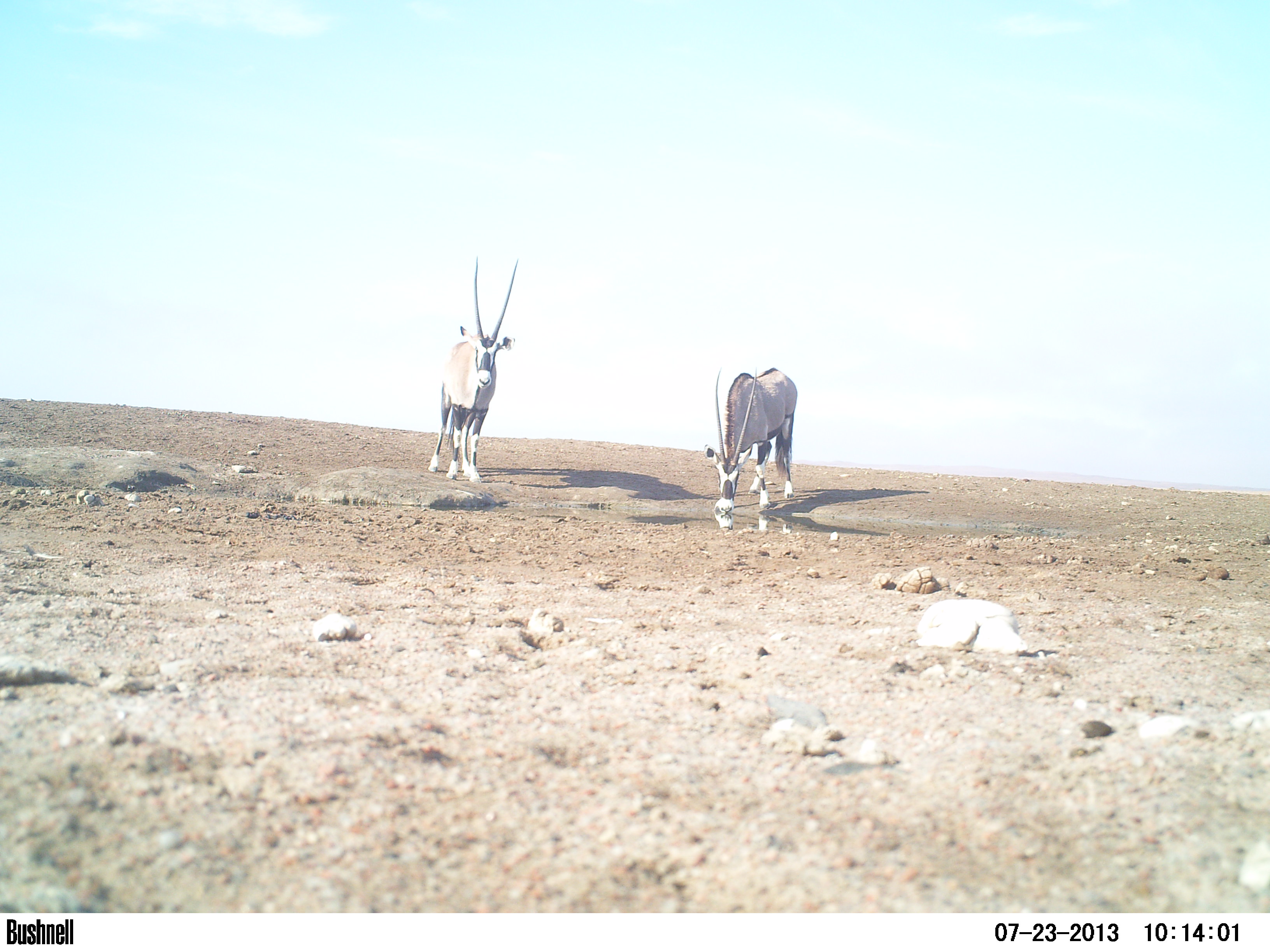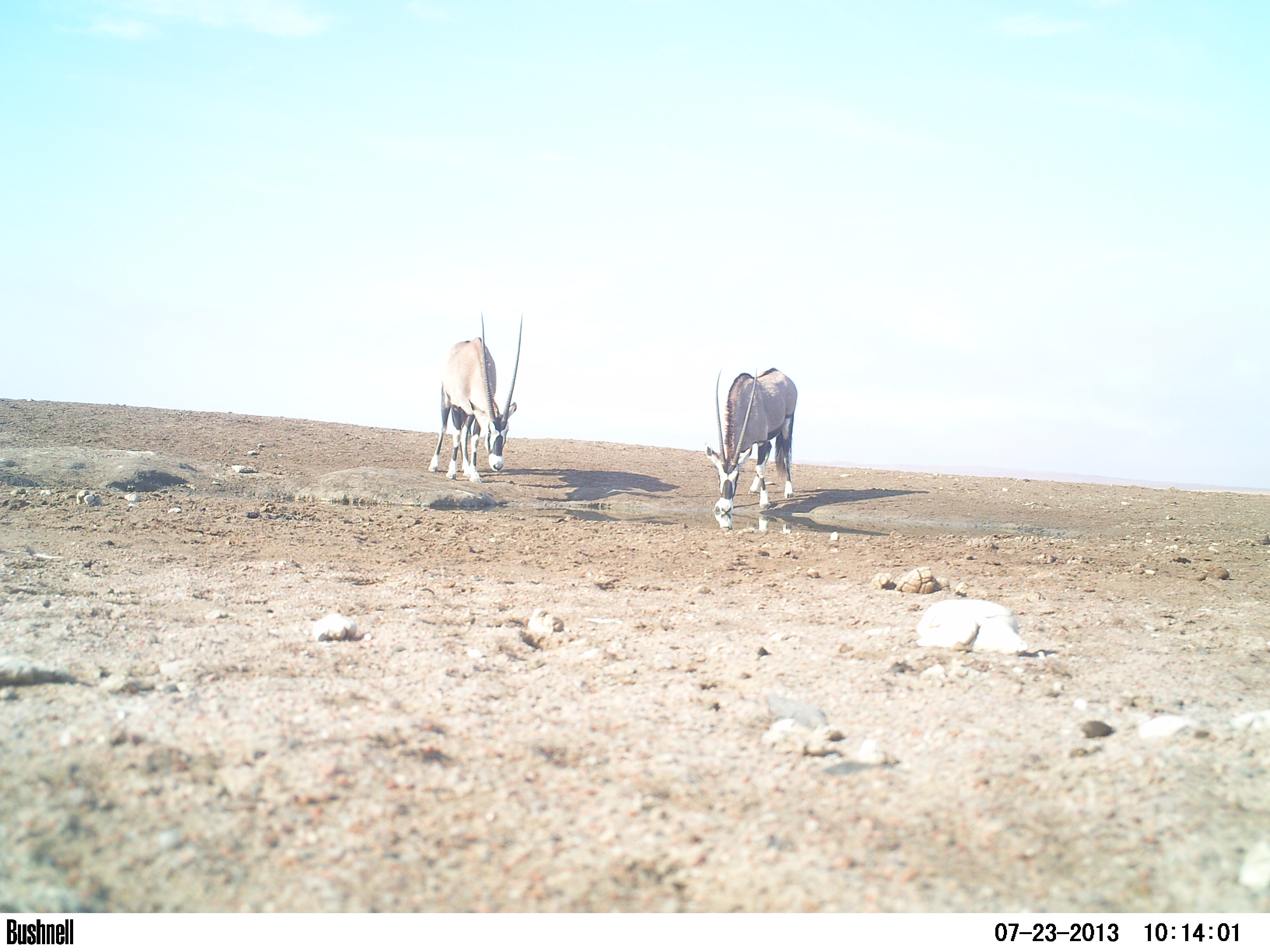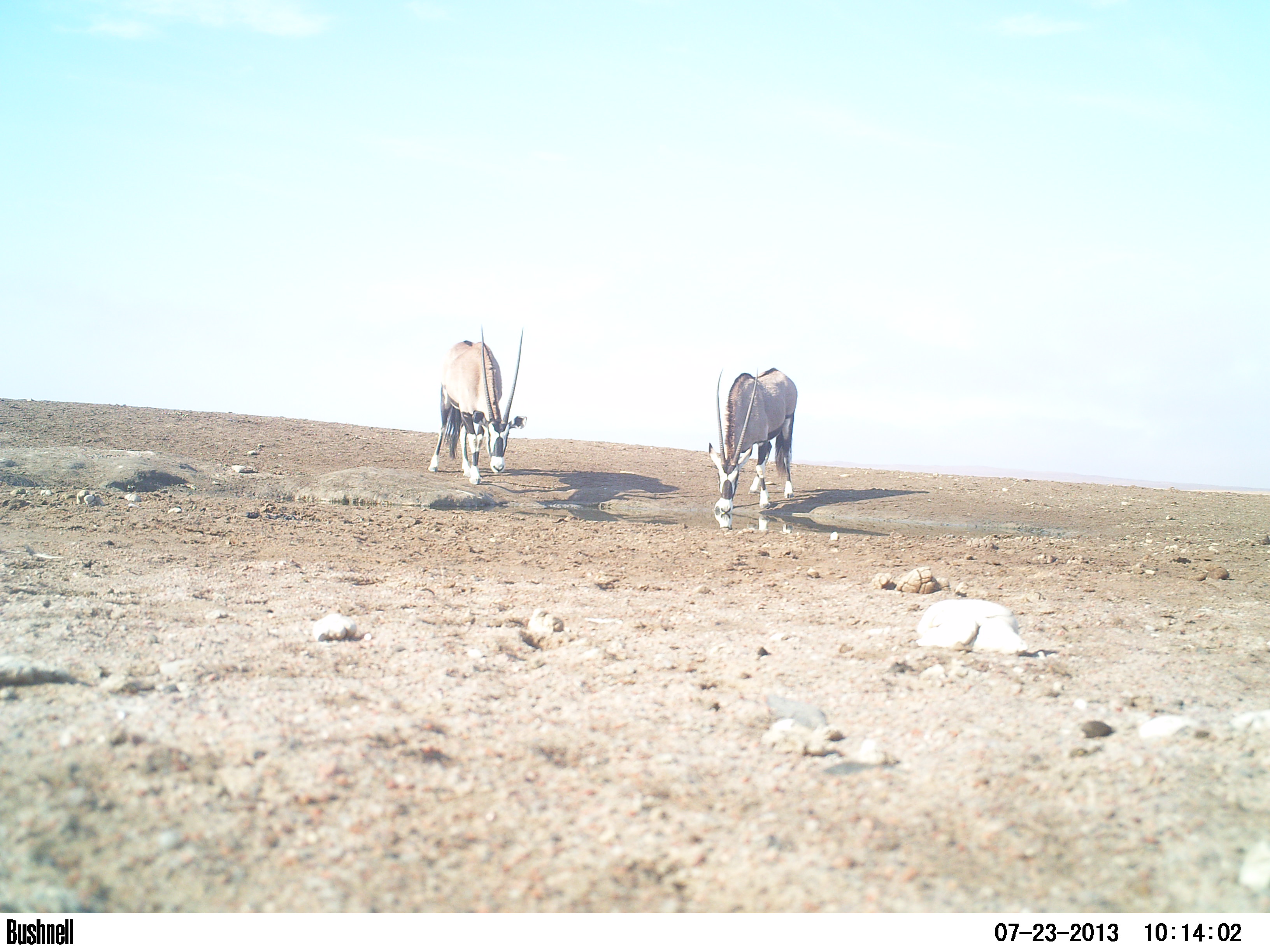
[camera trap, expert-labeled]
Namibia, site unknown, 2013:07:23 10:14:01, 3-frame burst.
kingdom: Animalia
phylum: Chordata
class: Mammalia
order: Artiodactyla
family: Bovidae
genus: Oryx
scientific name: Oryx gazella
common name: gemsbok